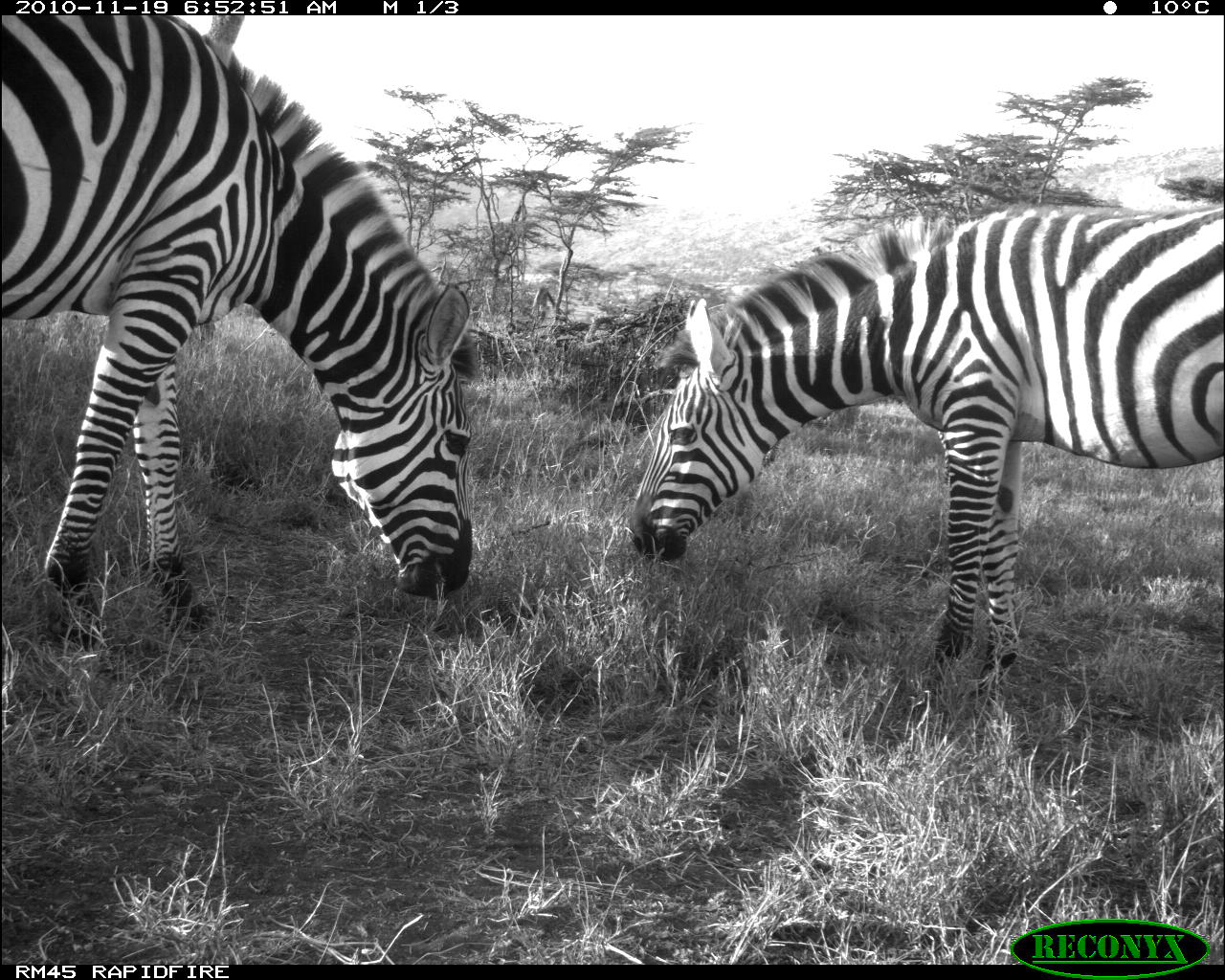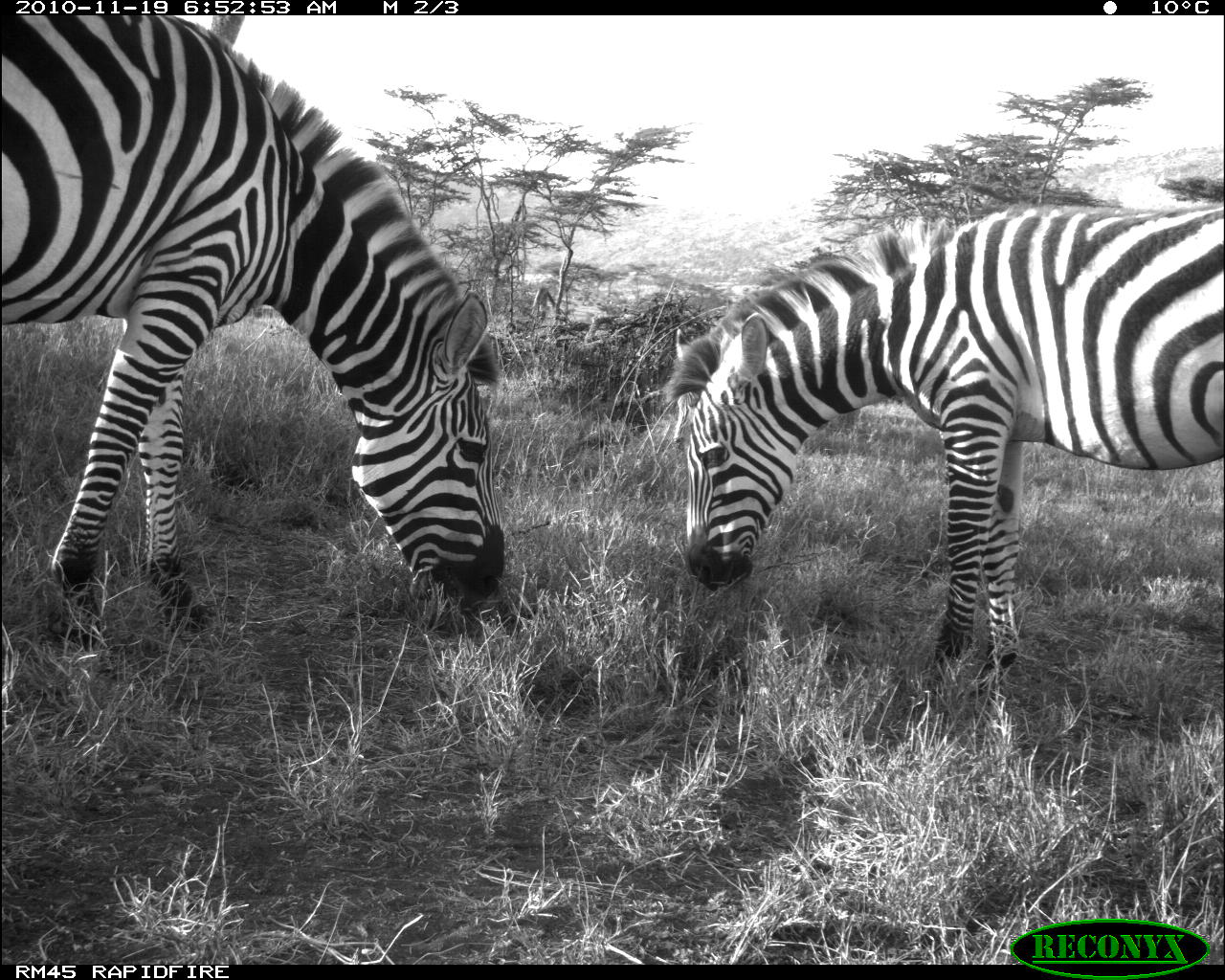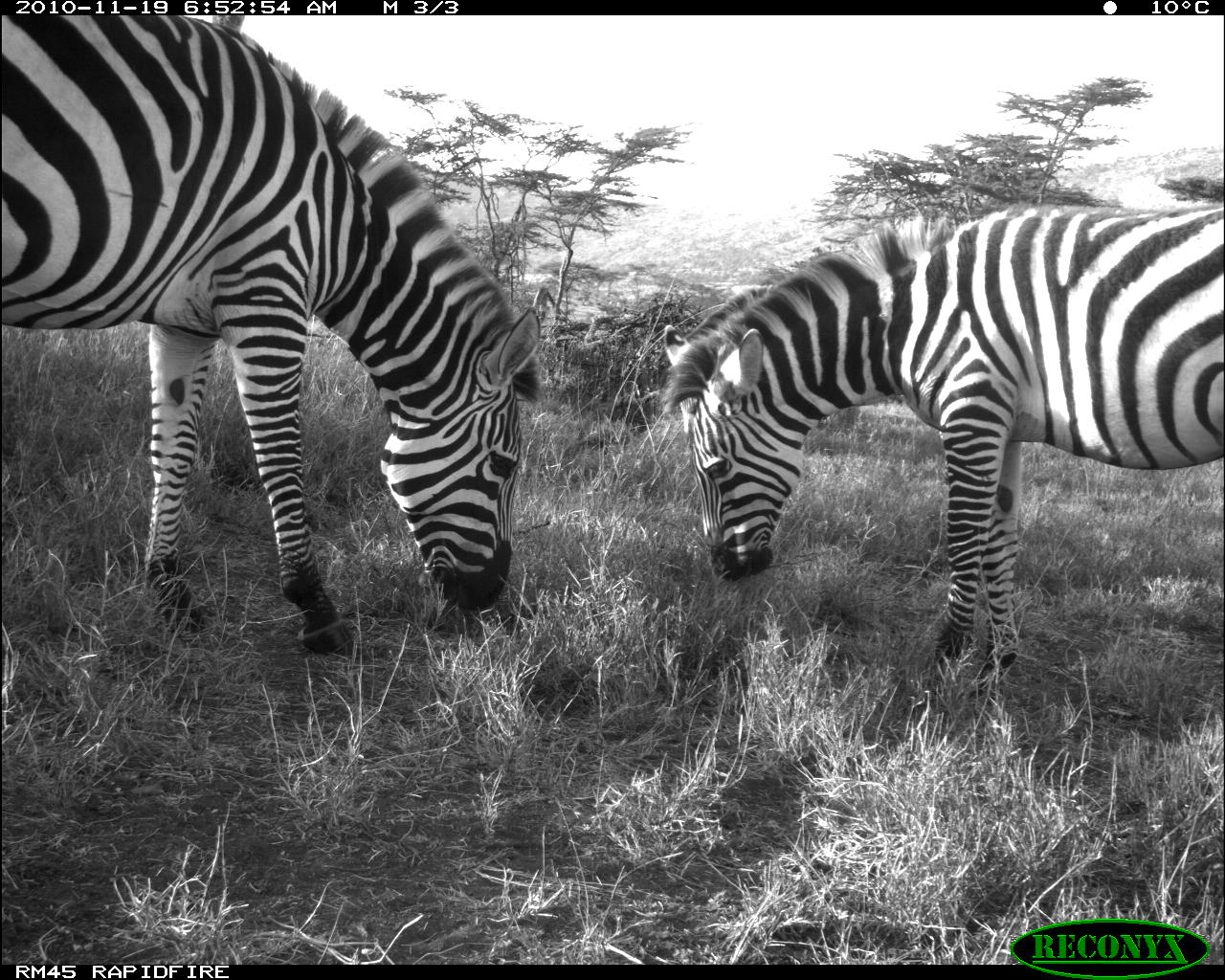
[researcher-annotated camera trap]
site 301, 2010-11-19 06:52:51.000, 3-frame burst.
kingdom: Animalia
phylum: Chordata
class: Mammalia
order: Perissodactyla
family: Equidae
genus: Equus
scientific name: Equus quagga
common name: plains zebra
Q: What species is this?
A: Equus quagga (plains zebra).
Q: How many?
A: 2.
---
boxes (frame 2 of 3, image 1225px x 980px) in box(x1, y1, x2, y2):
equus quagga: box(0, 14, 509, 647); box(664, 199, 1225, 682)